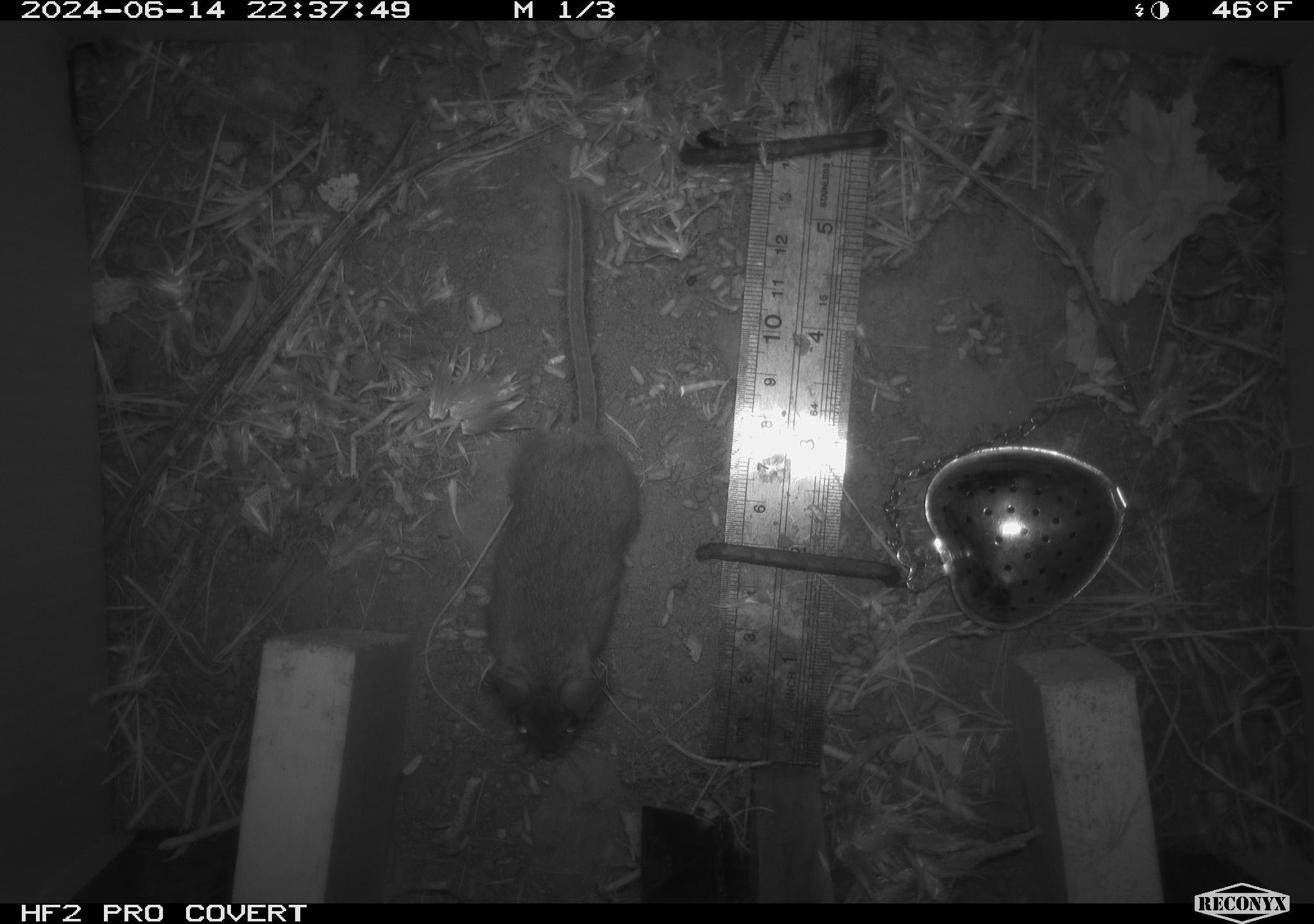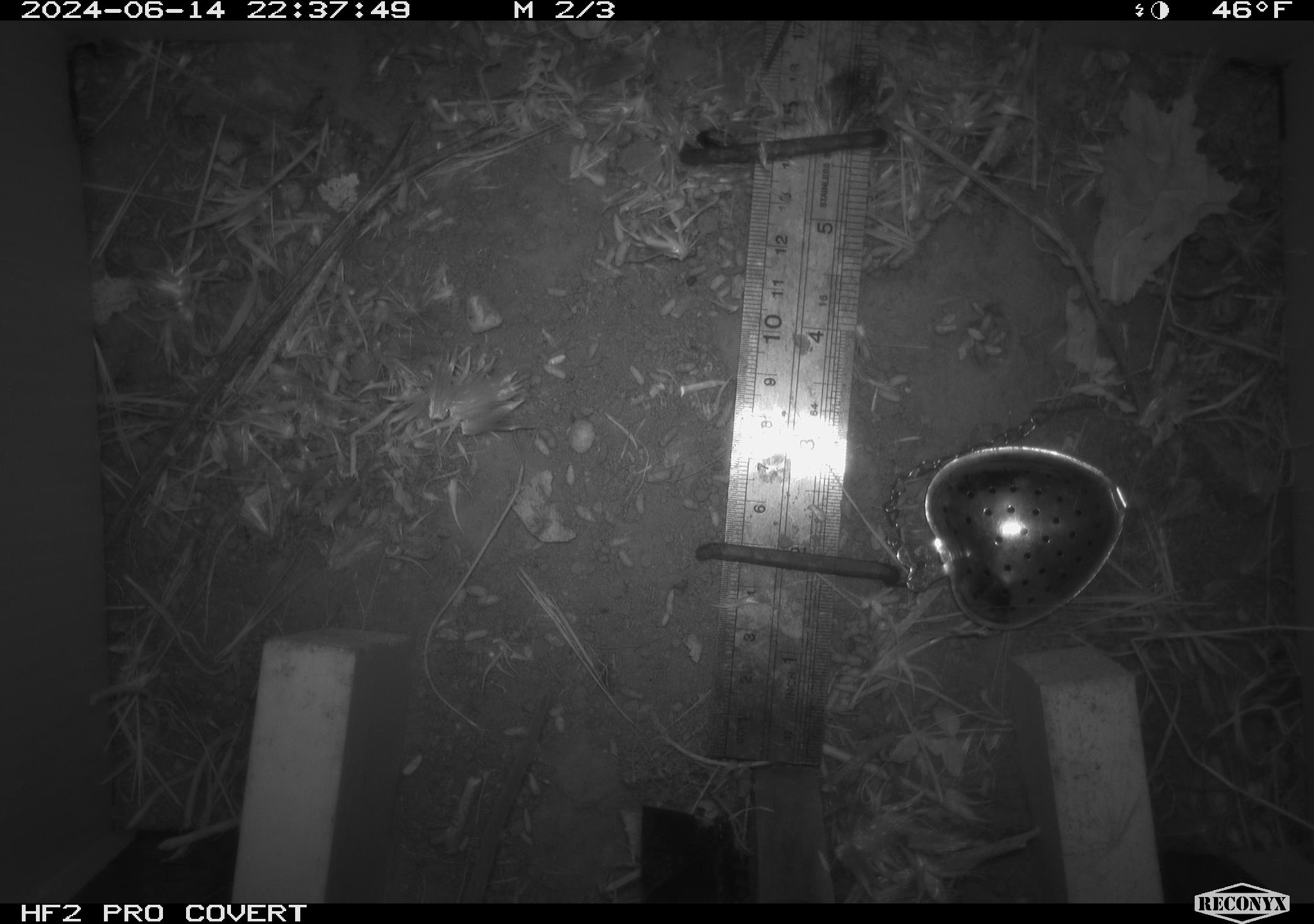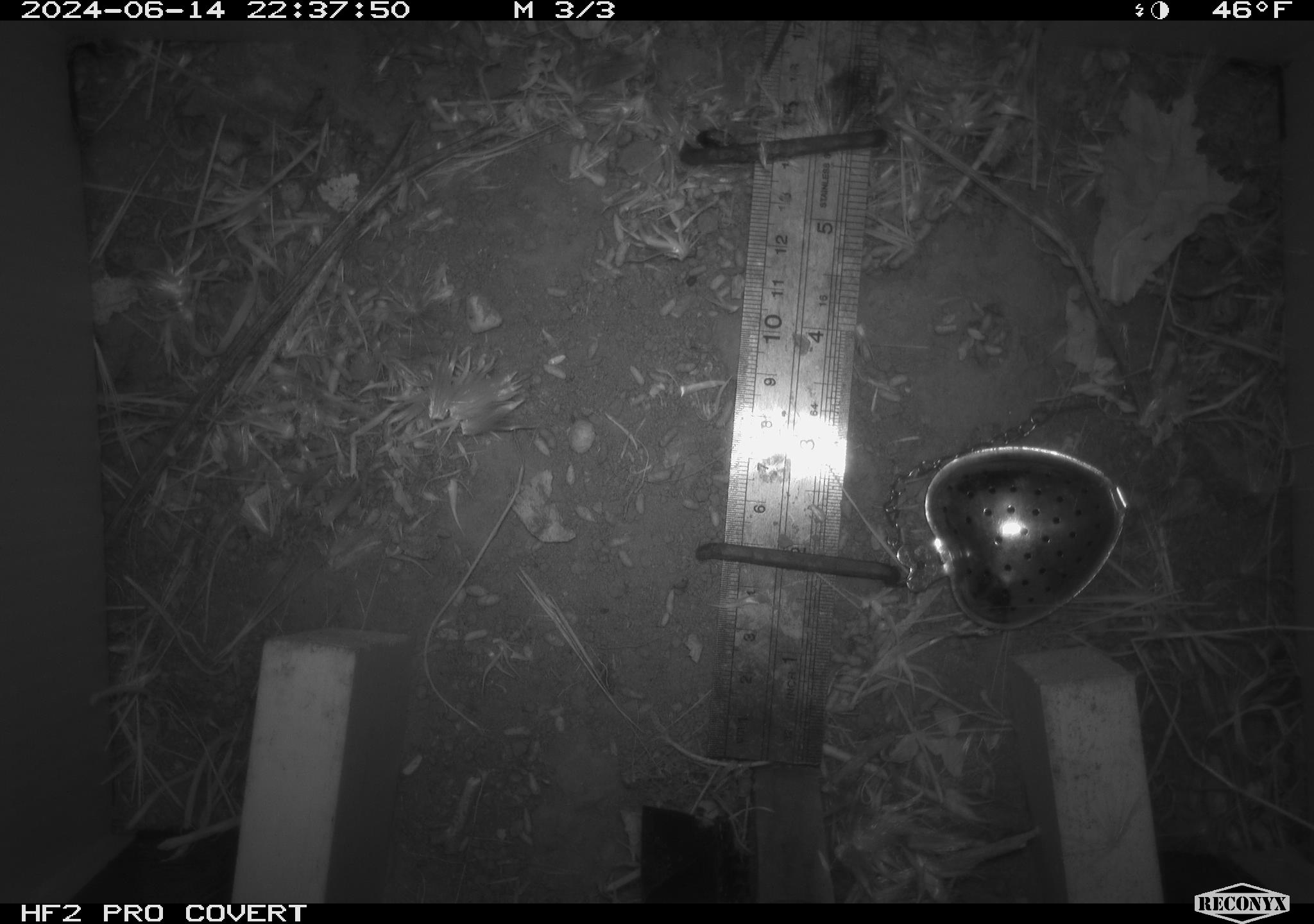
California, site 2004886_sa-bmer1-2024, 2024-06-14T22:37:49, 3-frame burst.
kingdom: Animalia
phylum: Chordata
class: Mammalia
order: Rodentia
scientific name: Rodentia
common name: mouse species